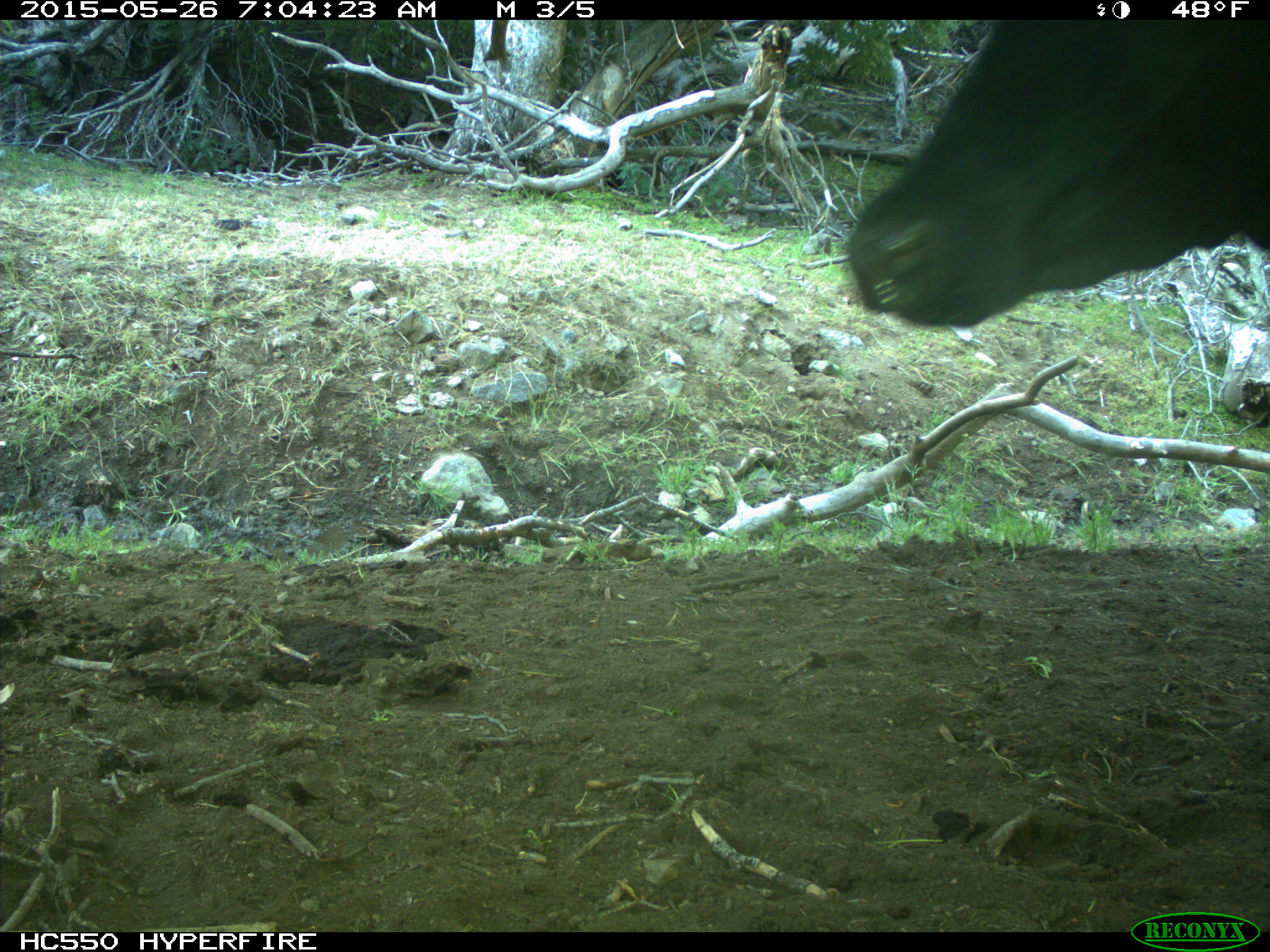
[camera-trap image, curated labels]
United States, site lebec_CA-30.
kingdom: Animalia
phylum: Chordata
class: Mammalia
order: Artiodactyla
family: Bovidae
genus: Bos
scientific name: Bos taurus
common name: domestic cow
Bos taurus (domestic cow).